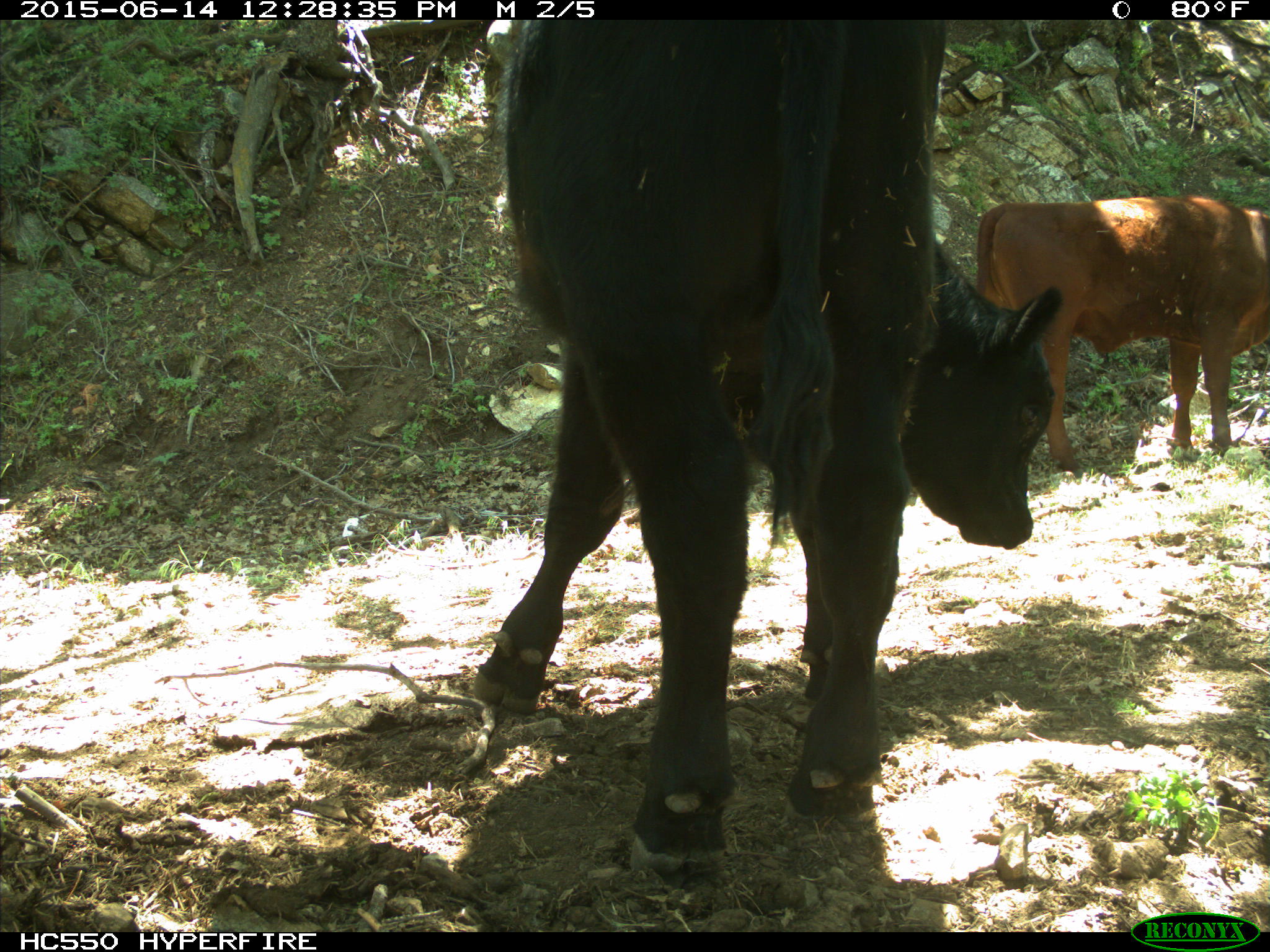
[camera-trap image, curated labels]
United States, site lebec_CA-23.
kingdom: Animalia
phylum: Chordata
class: Mammalia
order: Artiodactyla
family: Bovidae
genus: Bos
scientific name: Bos taurus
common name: domestic cow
Bos taurus (domestic cow).